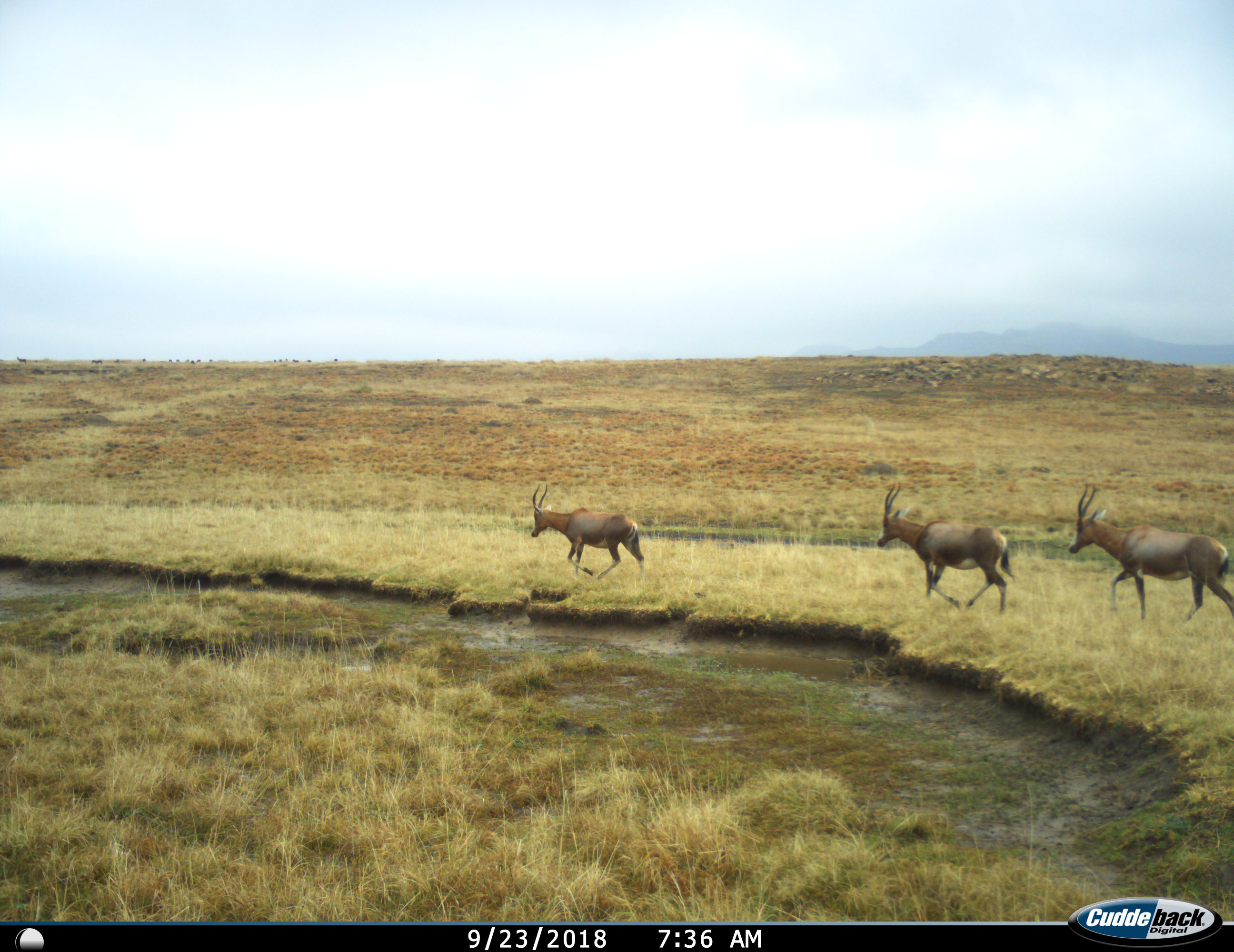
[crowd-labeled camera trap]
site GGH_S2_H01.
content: unidentified animal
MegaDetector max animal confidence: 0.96